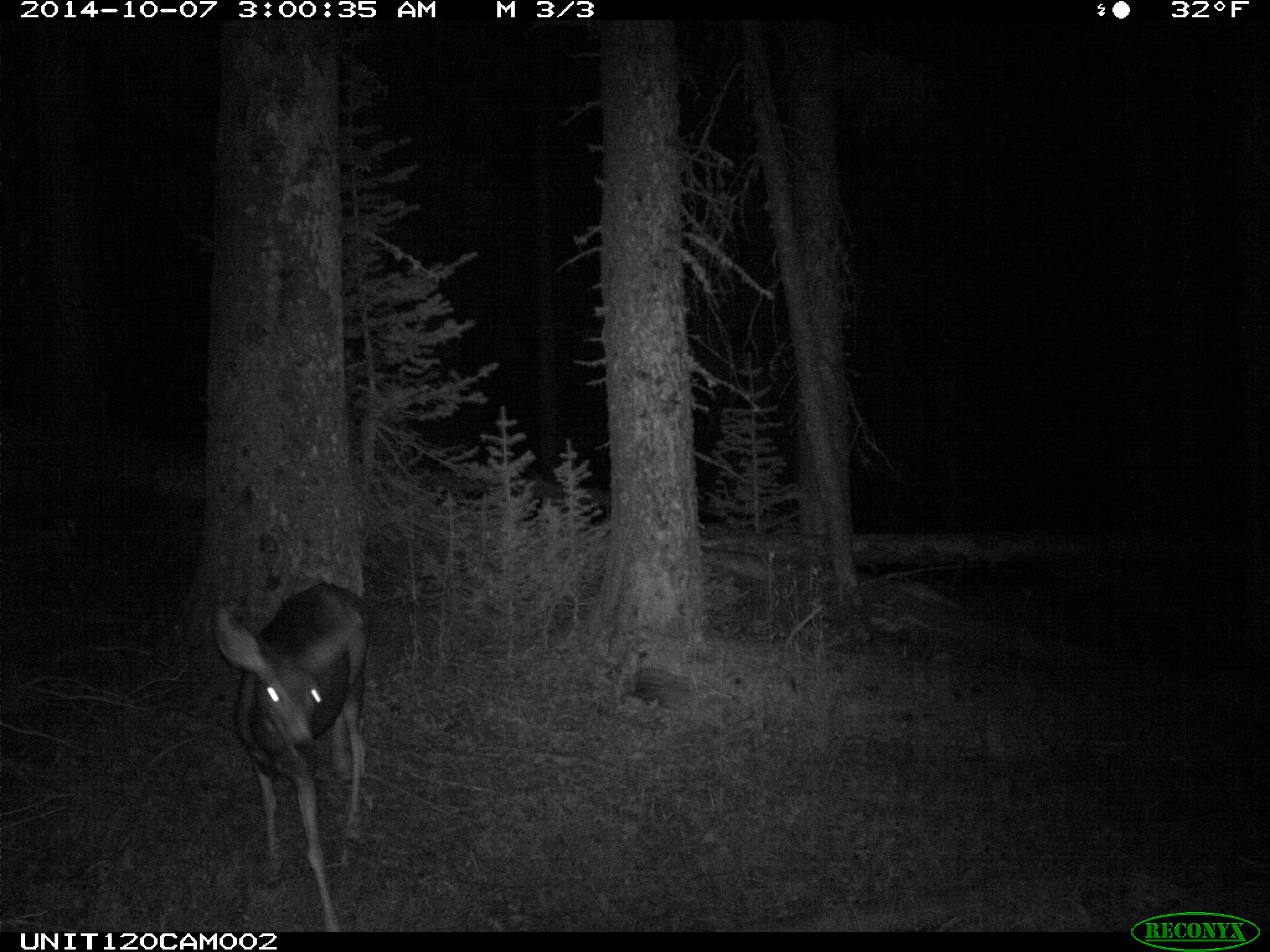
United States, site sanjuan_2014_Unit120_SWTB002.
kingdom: Animalia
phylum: Chordata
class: Mammalia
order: Artiodactyla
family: Cervidae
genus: Odocoileus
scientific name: Odocoileus hemionus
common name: mule deer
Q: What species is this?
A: Odocoileus hemionus (mule deer).